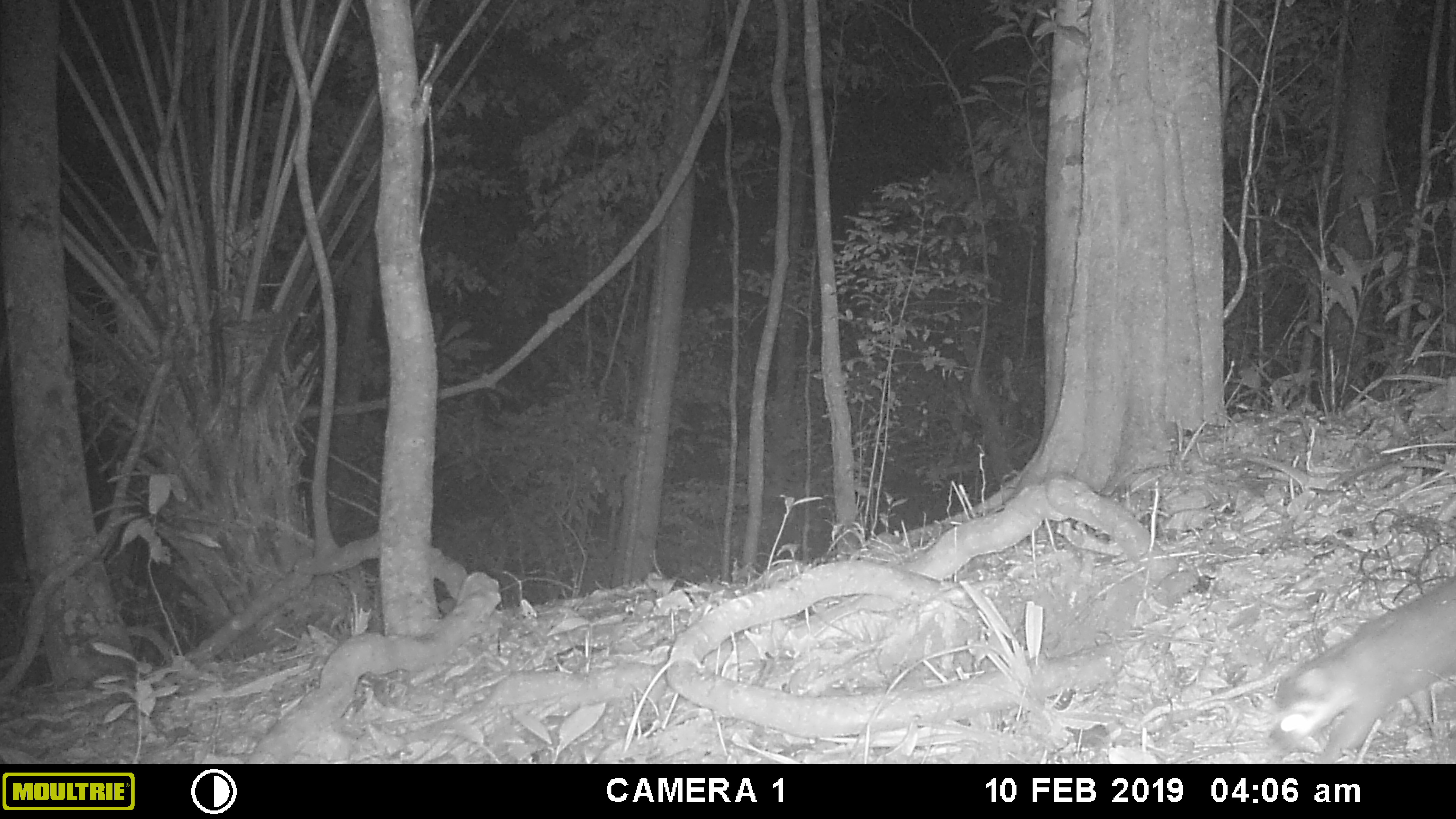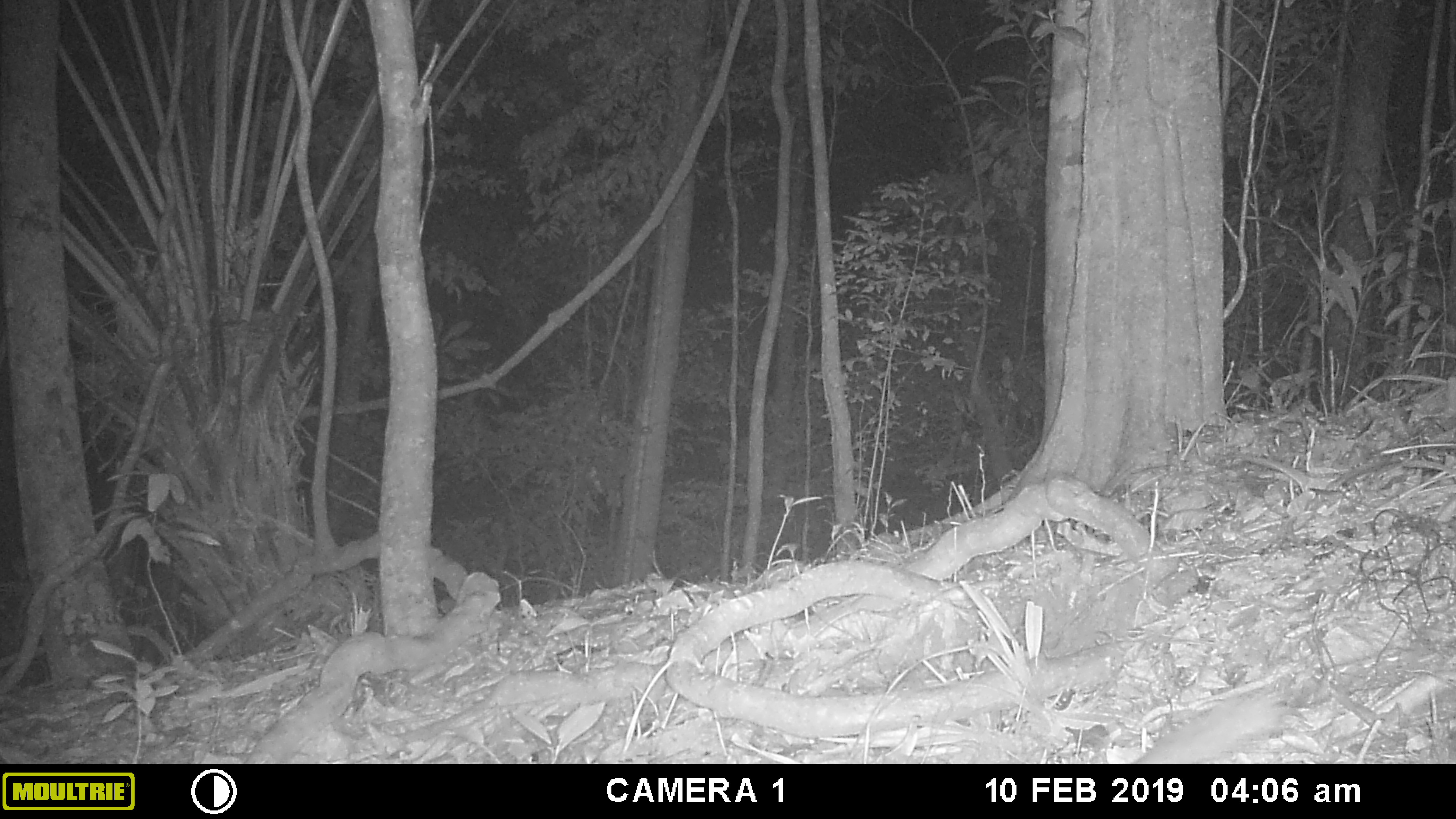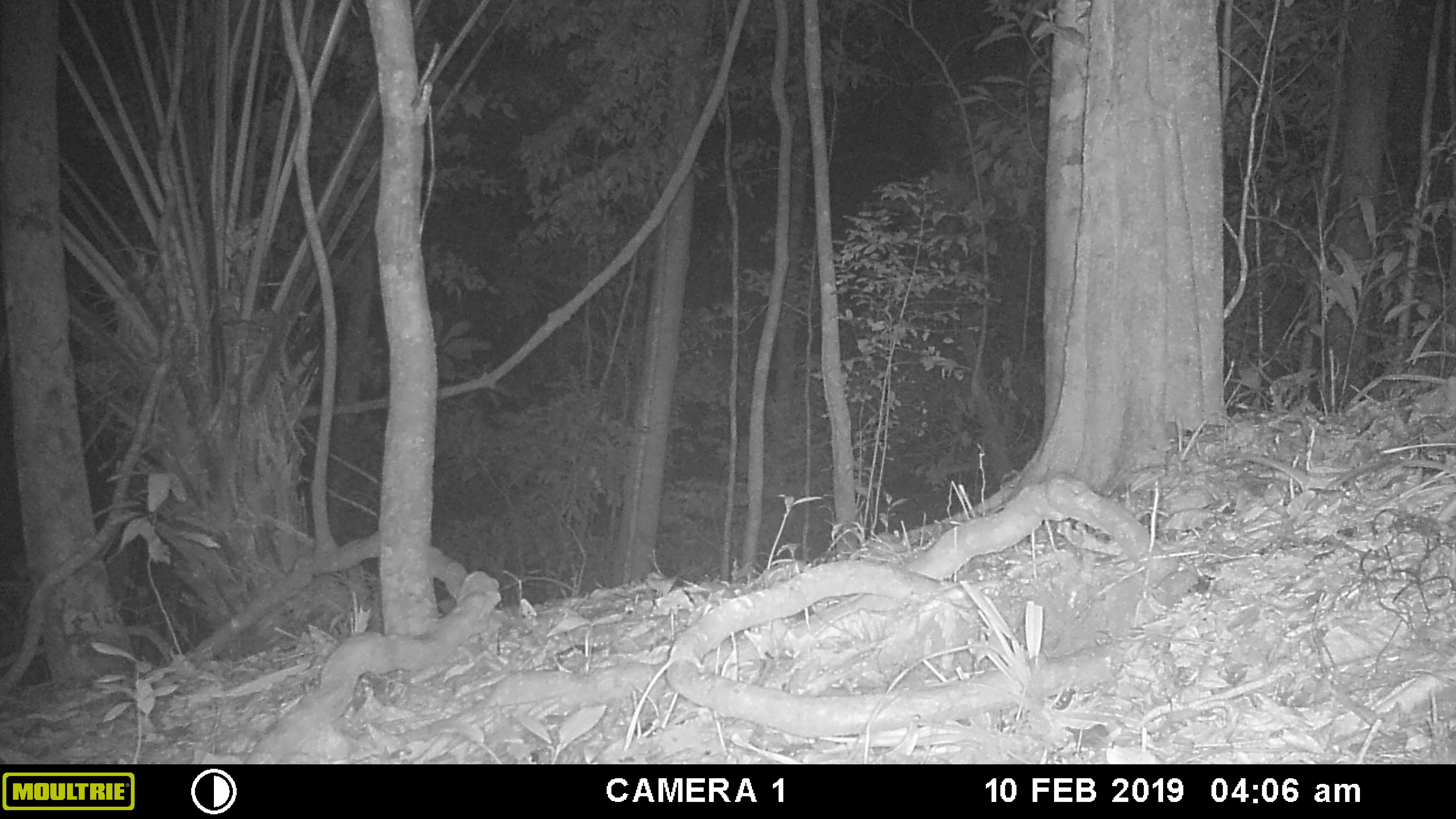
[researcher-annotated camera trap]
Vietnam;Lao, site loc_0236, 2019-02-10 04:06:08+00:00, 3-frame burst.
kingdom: Animalia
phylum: Chordata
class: Mammalia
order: Carnivora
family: Mustelidae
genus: Melogale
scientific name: Melogale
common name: ferret badger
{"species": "ferret badger (Melogale)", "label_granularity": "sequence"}